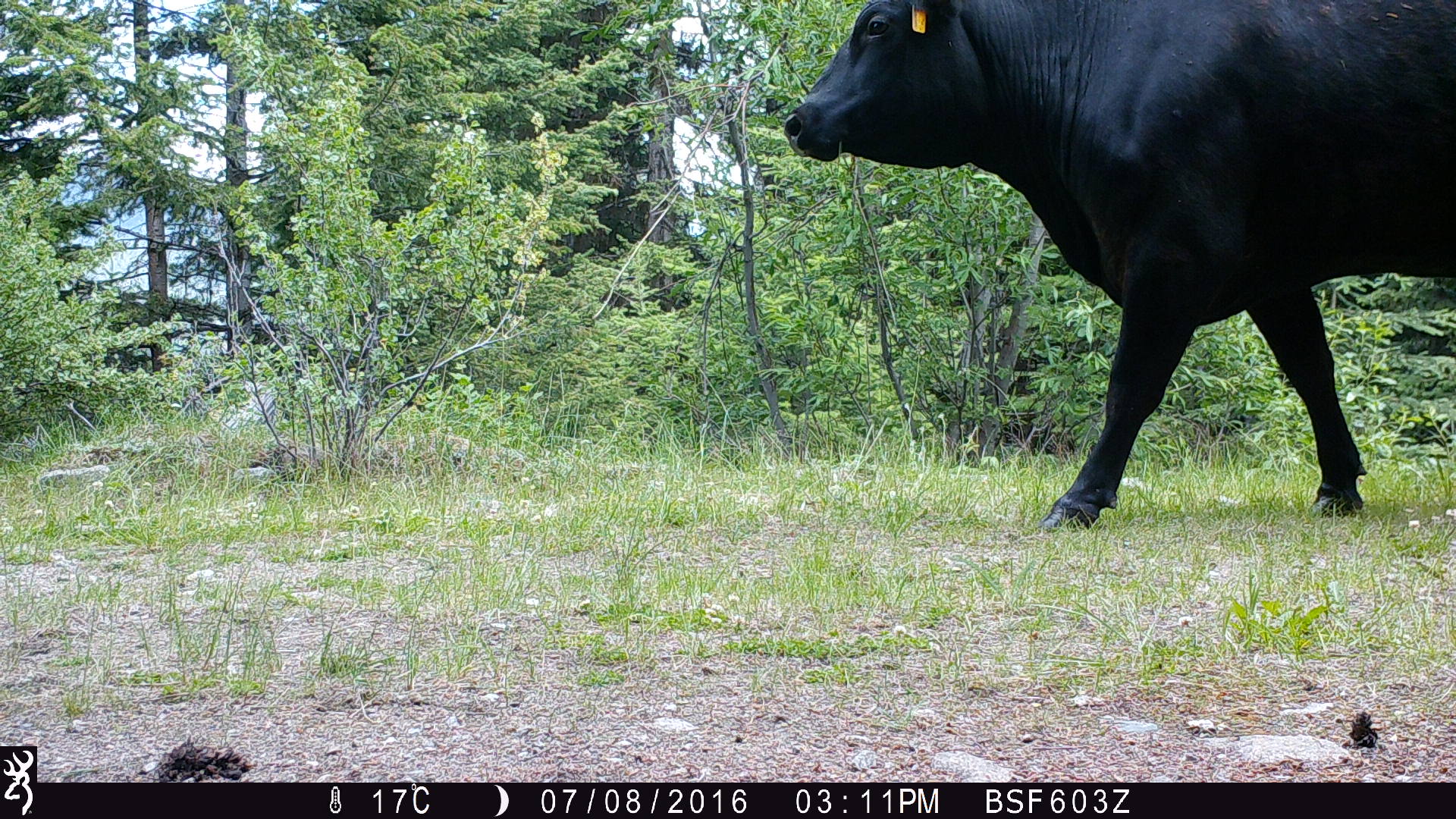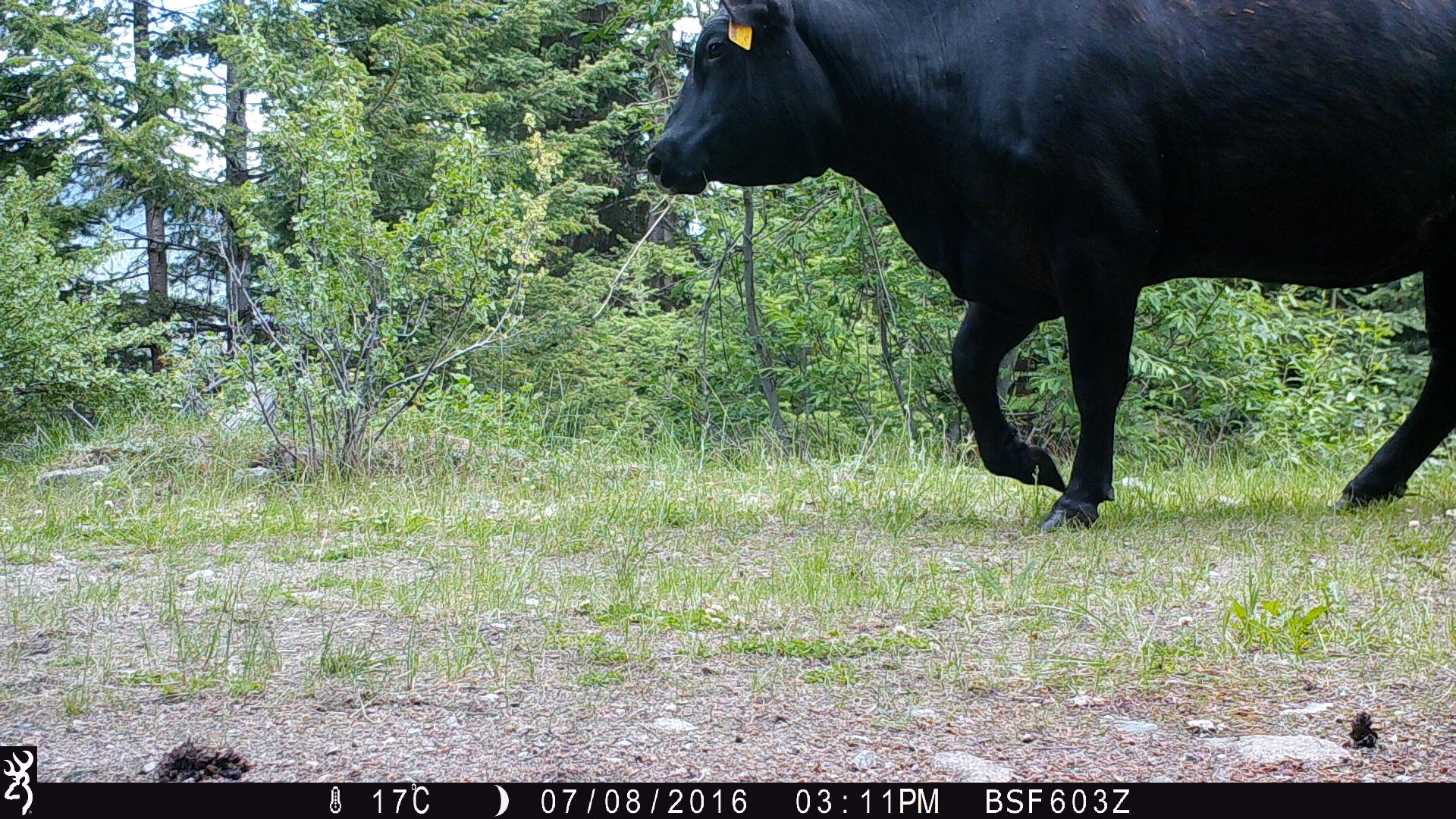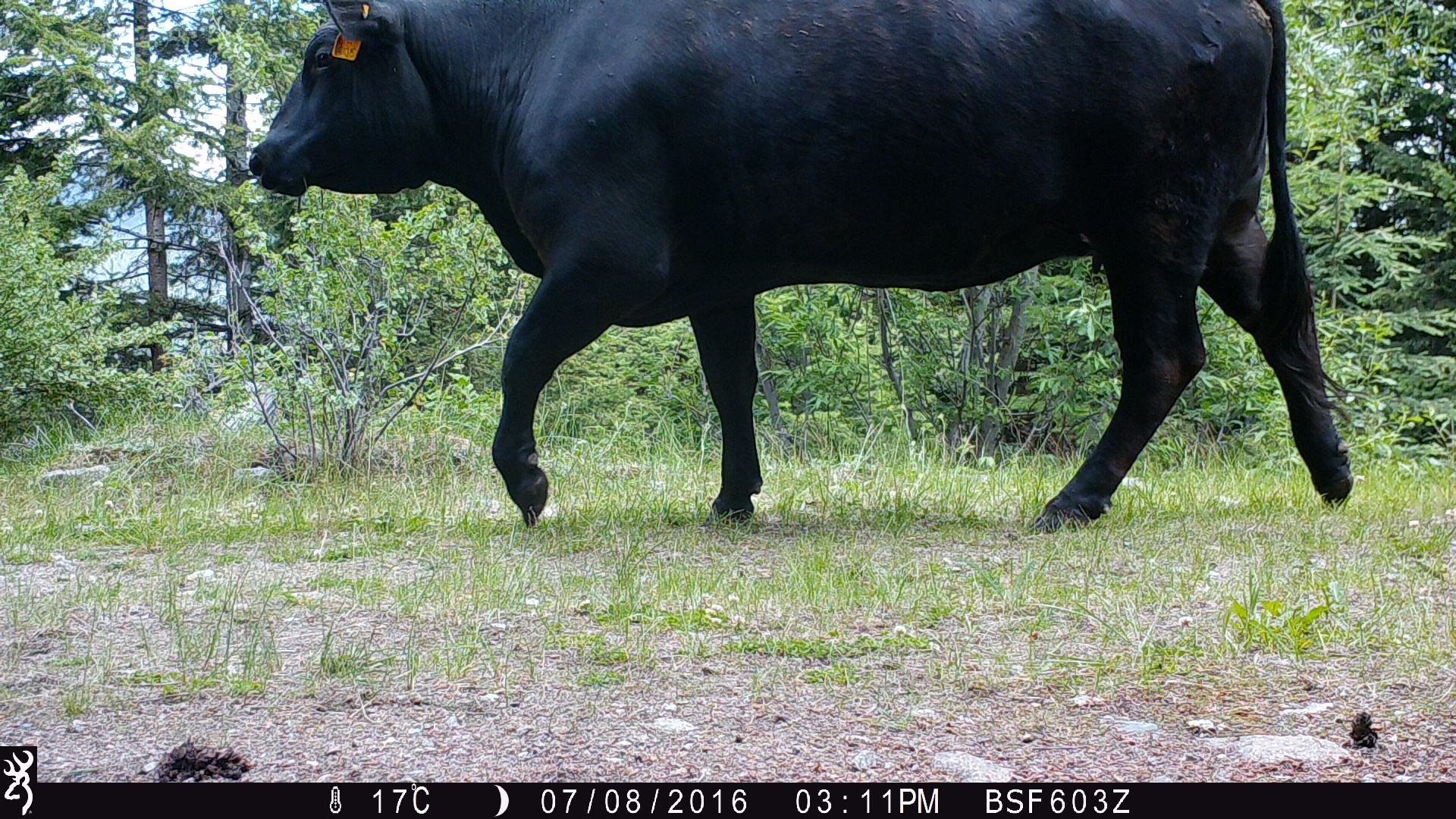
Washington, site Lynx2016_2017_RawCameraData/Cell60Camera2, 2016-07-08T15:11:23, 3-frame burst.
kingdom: Animalia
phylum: Chordata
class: Mammalia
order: Artiodactyla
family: Bovidae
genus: Bos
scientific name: Bos taurus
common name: domestic cattle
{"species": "domestic cattle (Bos taurus)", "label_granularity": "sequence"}